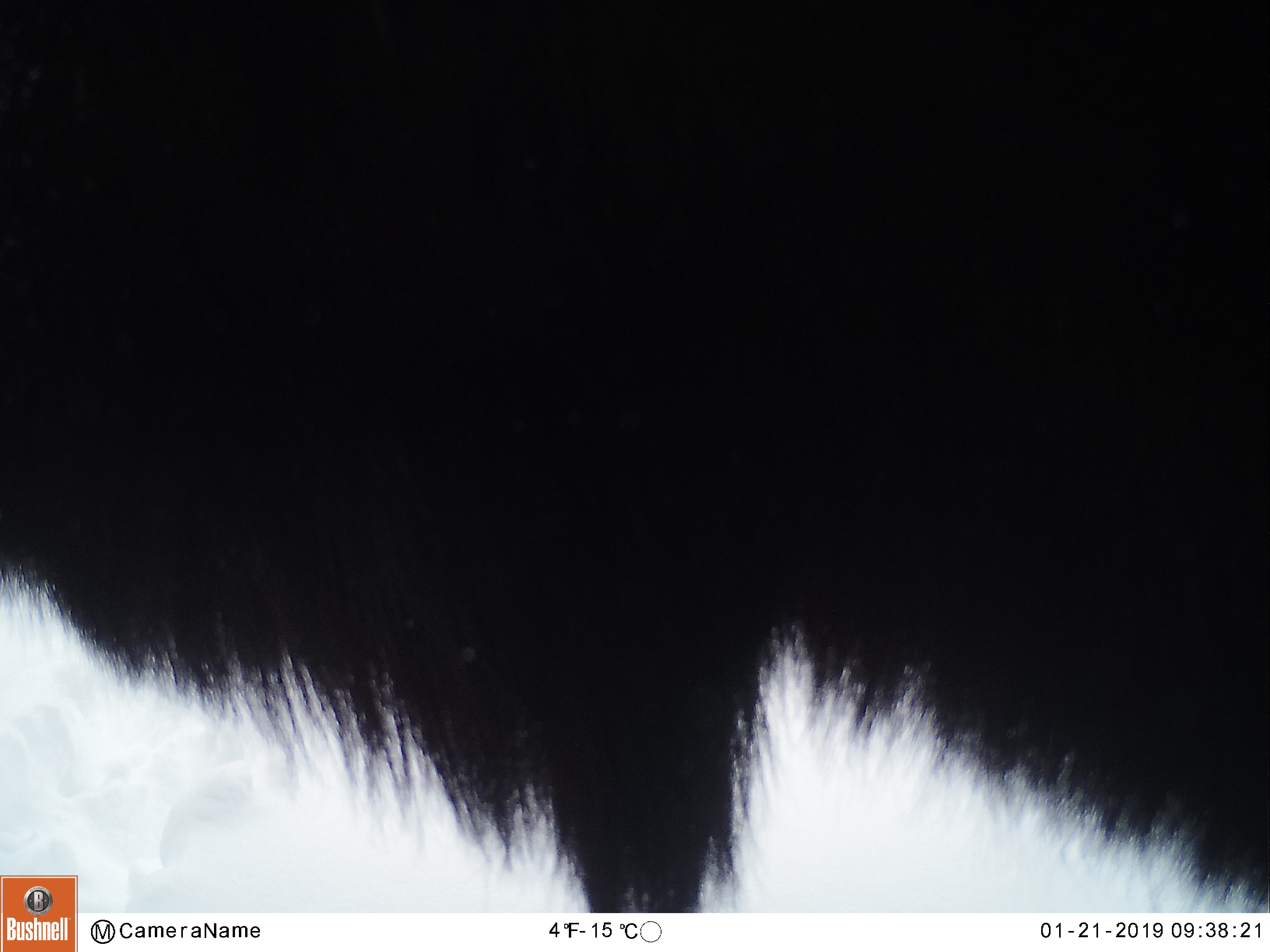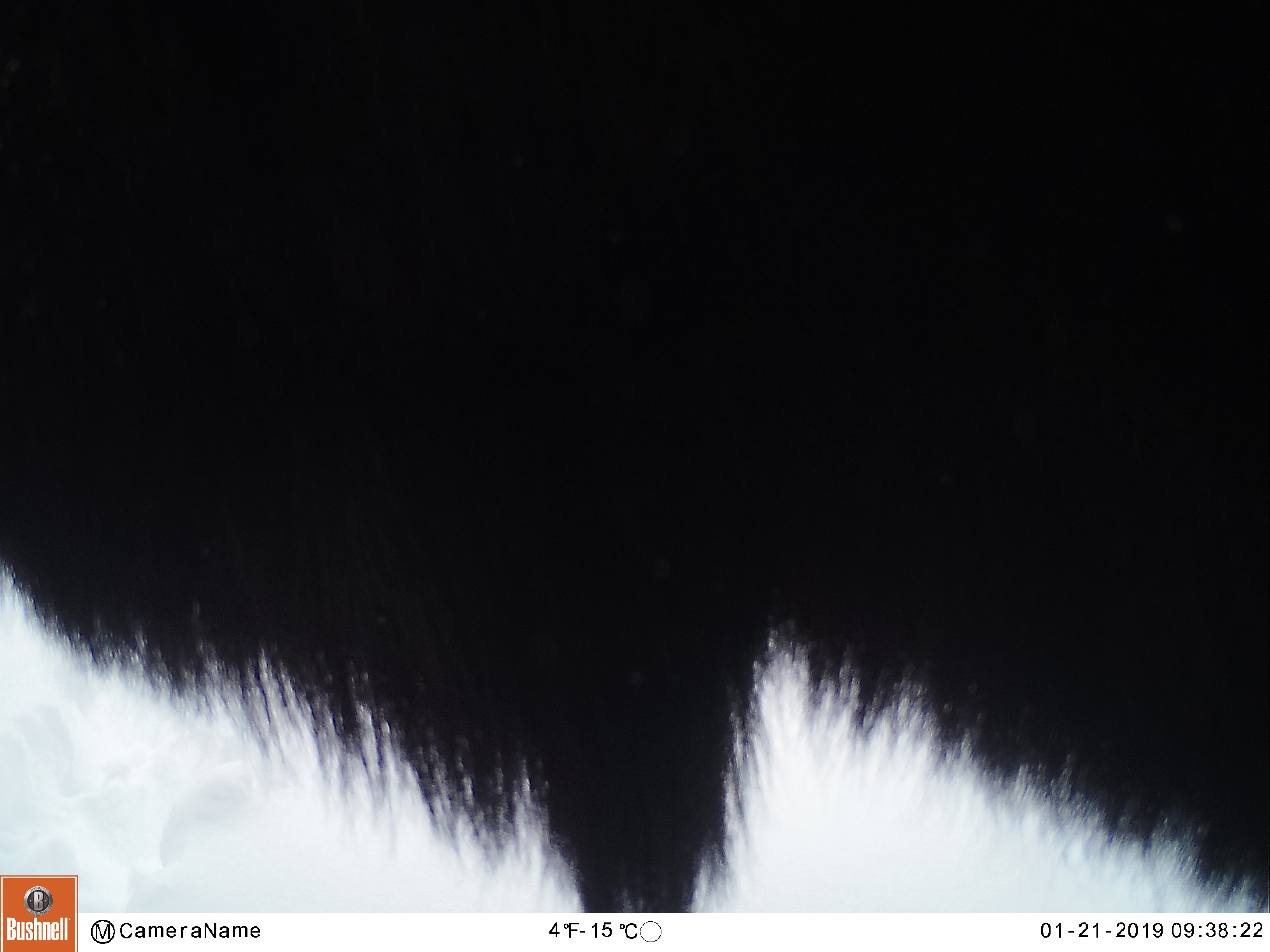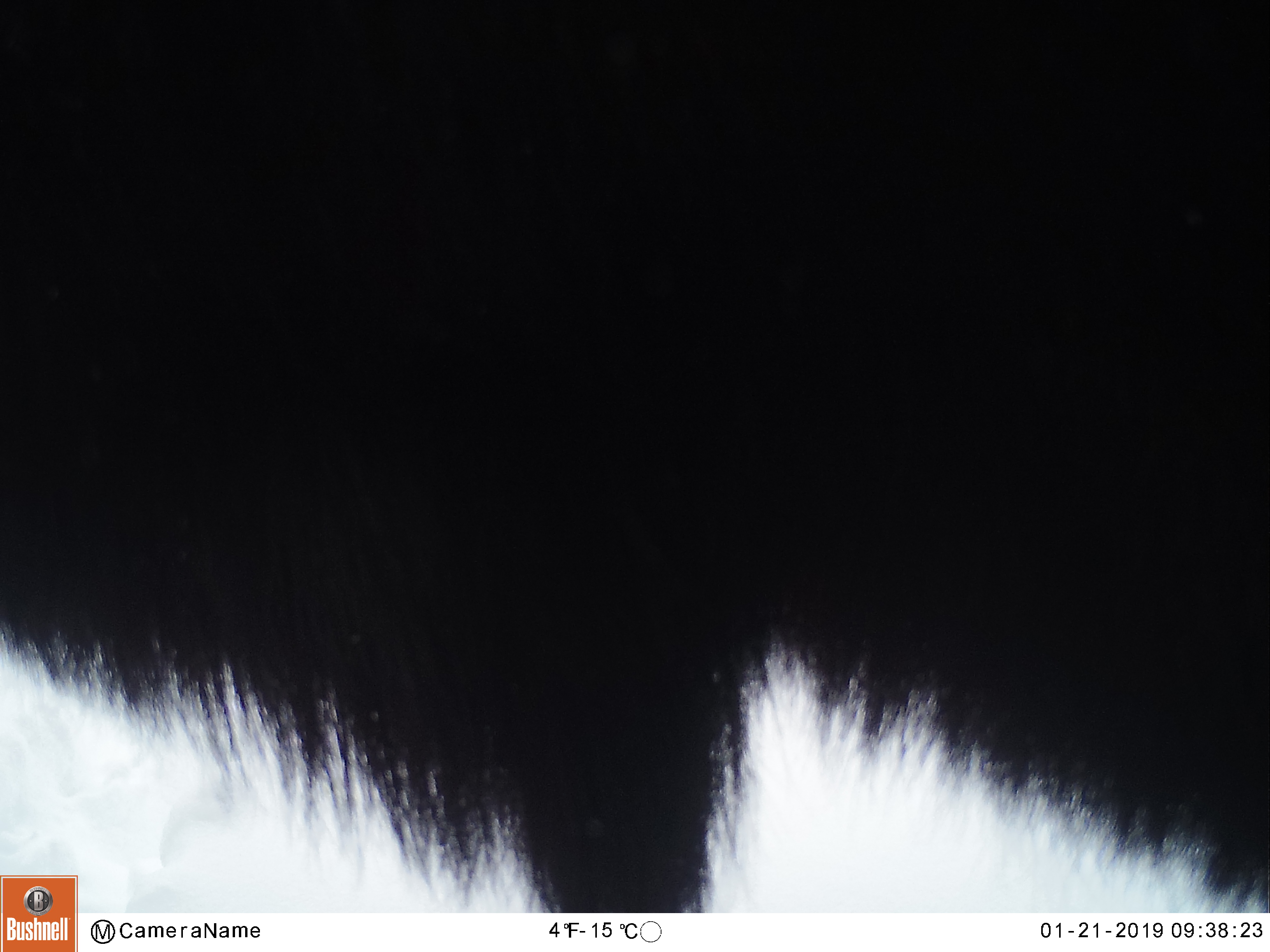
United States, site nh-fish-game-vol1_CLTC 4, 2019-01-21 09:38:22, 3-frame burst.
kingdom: Animalia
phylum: Chordata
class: Mammalia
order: Artiodactyla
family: Cervidae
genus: Alces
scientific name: Alces alces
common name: moose